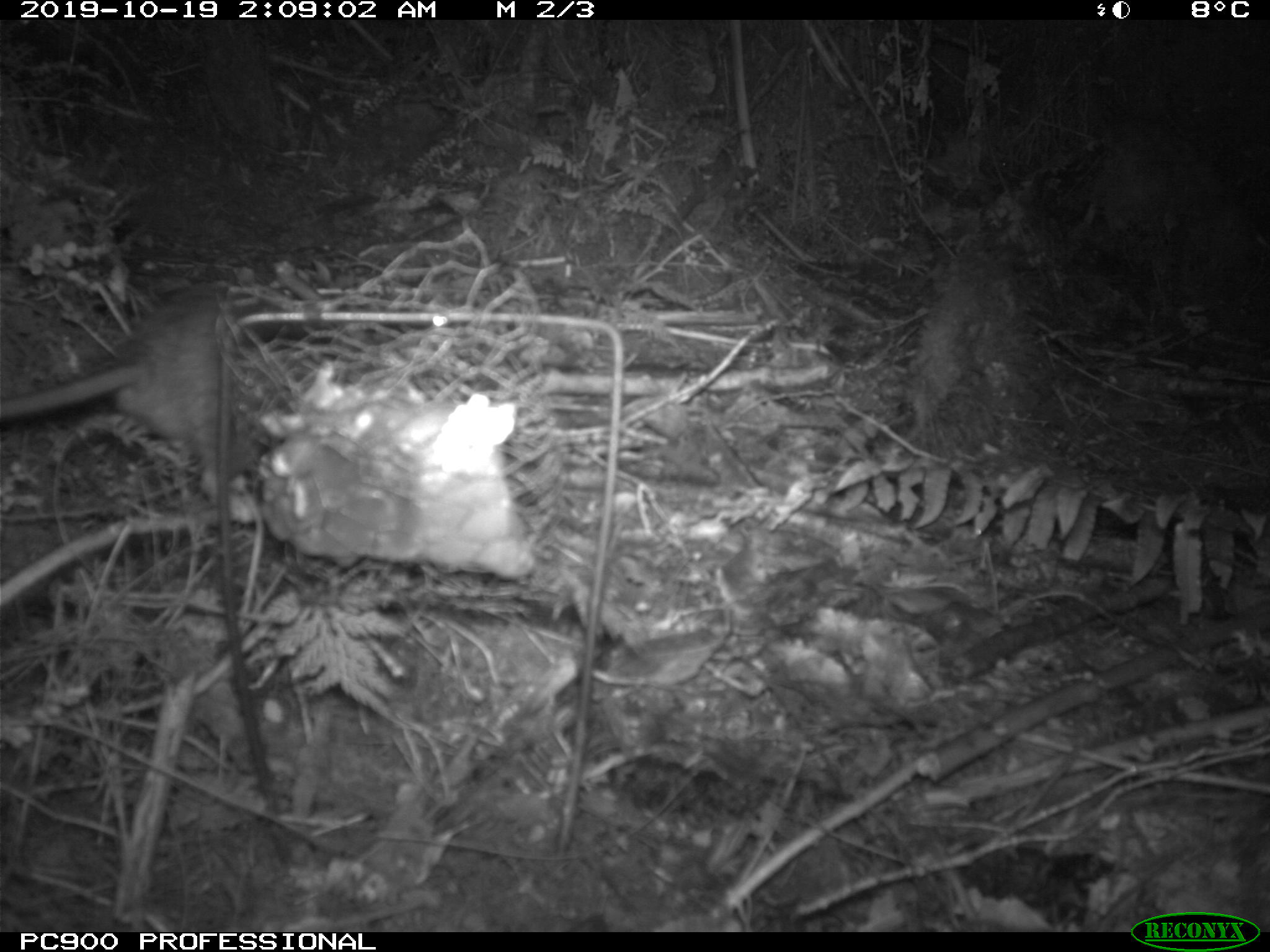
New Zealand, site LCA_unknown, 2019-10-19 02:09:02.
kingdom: Animalia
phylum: Chordata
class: Mammalia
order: Rodentia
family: Muridae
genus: Rattus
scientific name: Rattus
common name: rat